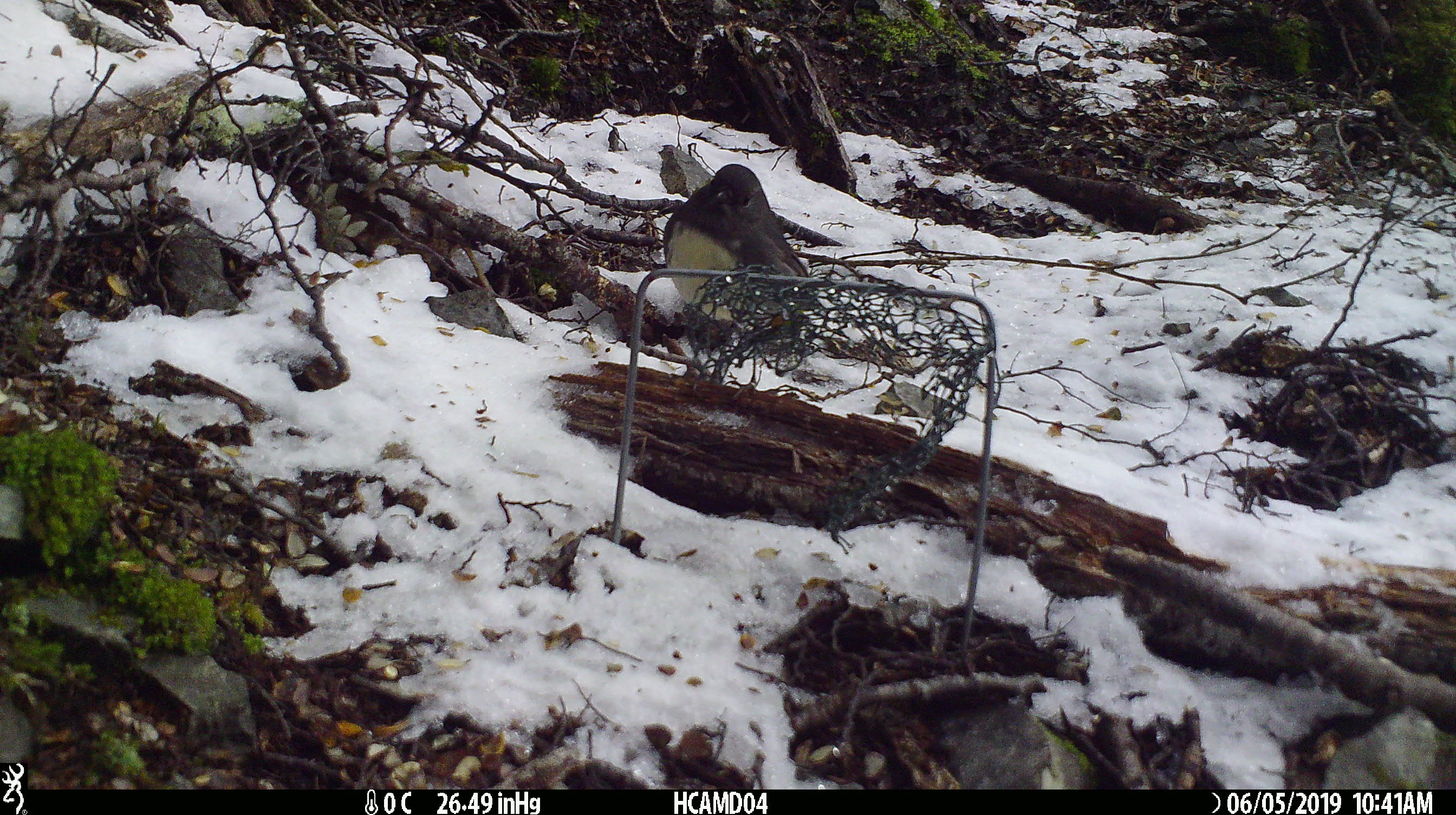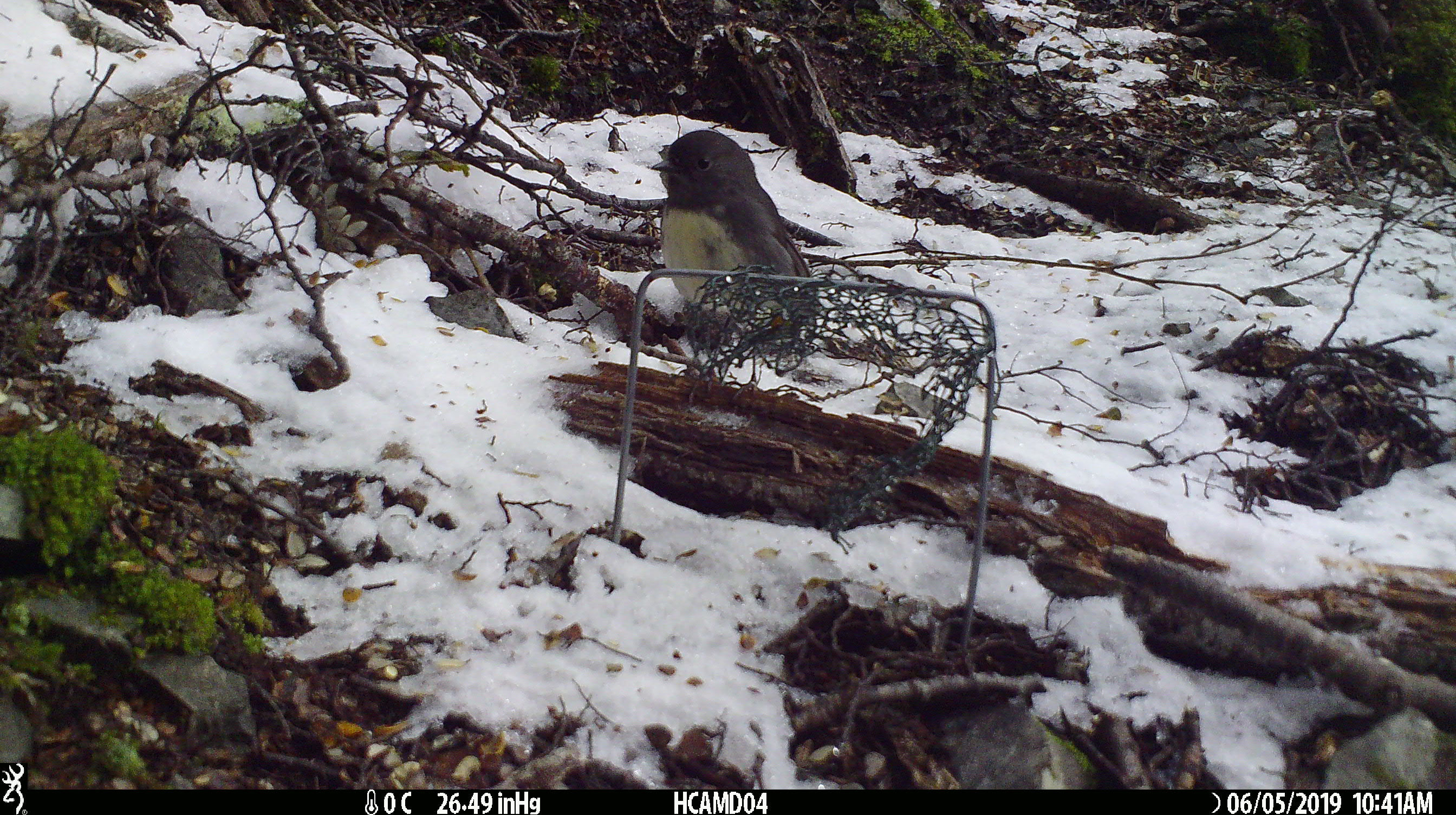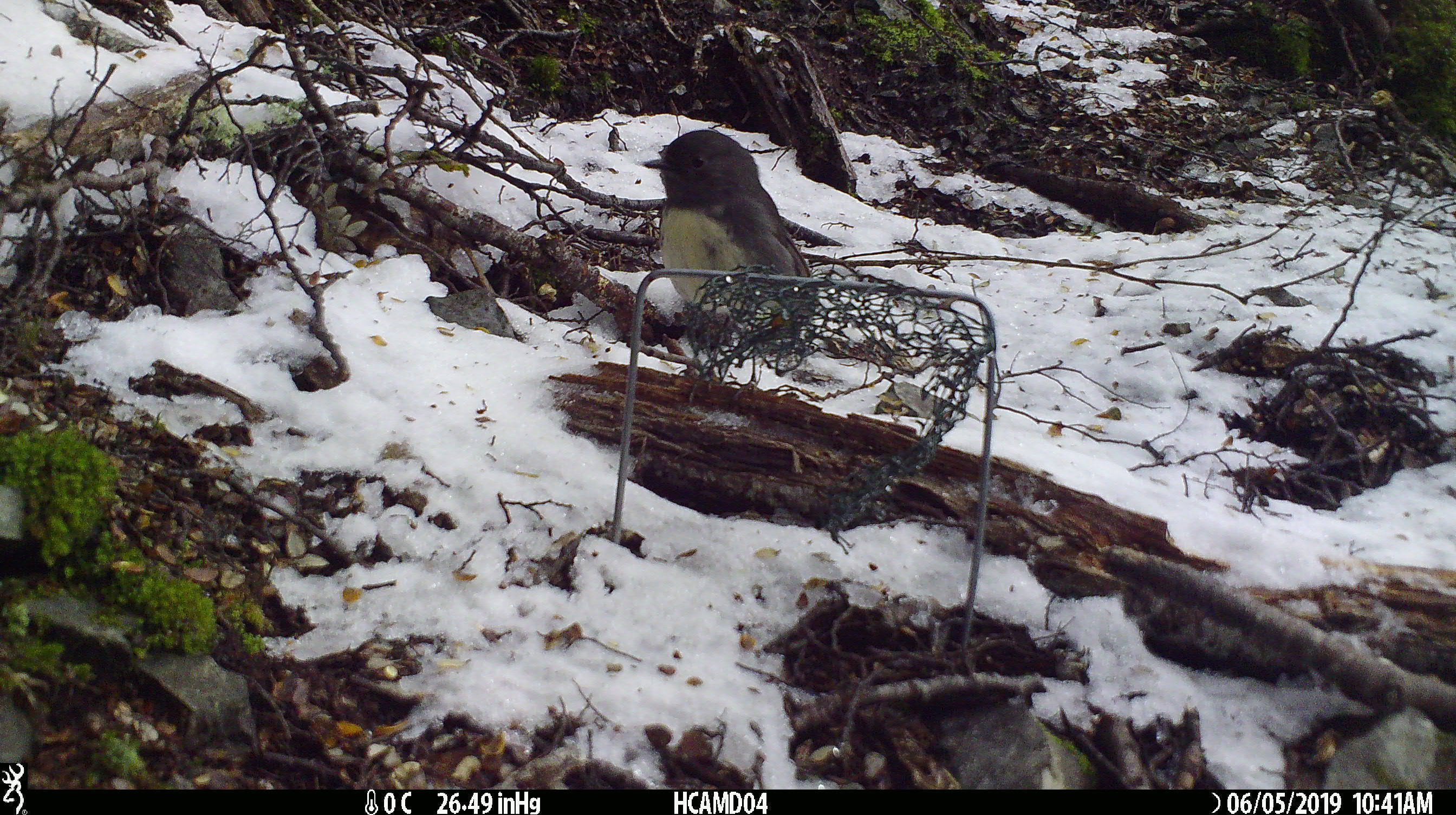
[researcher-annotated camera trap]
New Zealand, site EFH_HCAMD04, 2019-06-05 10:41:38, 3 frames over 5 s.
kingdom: Animalia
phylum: Chordata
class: Aves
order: Passeriformes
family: Petroicidae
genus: Petroica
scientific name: Petroica australis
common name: new zealand robin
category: robin